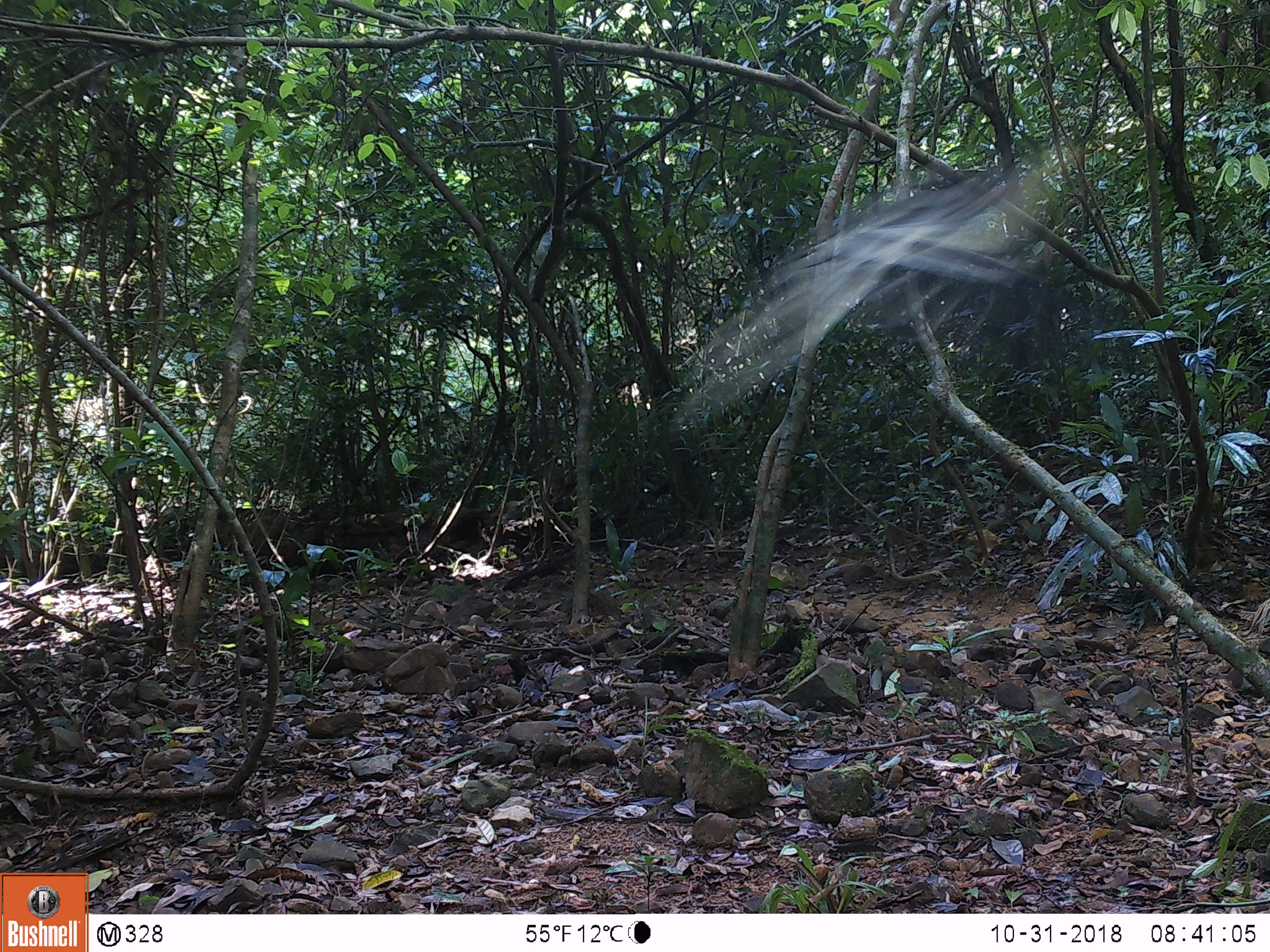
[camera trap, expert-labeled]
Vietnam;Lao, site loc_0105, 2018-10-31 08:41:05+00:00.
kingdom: Animalia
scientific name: Animalia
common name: animal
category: unidentified animal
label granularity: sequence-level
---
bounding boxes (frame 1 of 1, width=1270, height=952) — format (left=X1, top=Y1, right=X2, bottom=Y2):
unidentified animal: (left=667, top=140, right=1091, bottom=425)